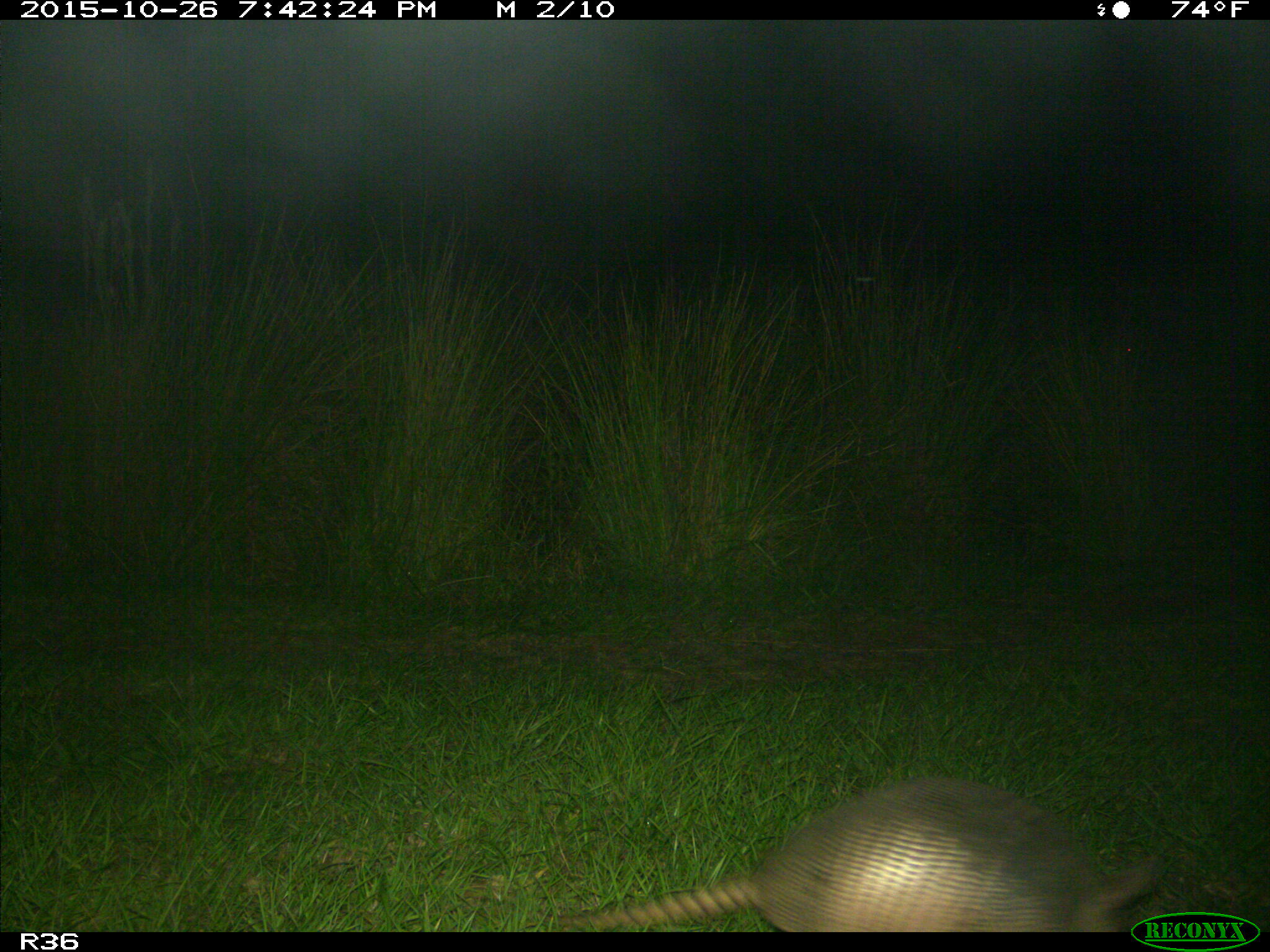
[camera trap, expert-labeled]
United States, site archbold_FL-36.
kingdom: Animalia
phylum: Chordata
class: Mammalia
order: Cingulata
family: Dasypodidae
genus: Dasypus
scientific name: Dasypus novemcinctus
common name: nine-banded armadillo